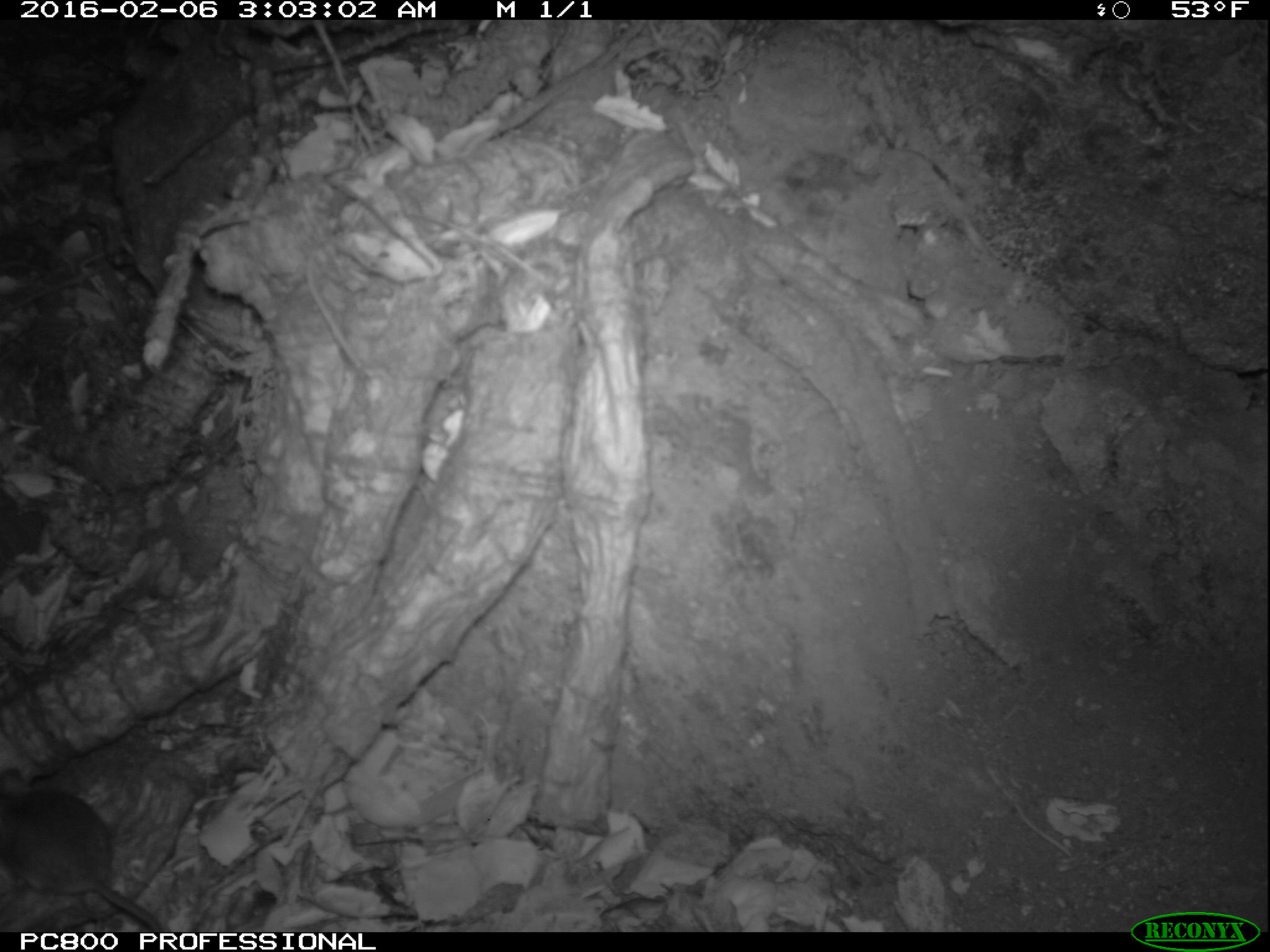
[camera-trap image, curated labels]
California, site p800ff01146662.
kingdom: Animalia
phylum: Chordata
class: Mammalia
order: Rodentia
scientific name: Rodentia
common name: rodent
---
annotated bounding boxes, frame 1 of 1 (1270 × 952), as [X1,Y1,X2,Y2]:
rodent: [0,769,164,931]